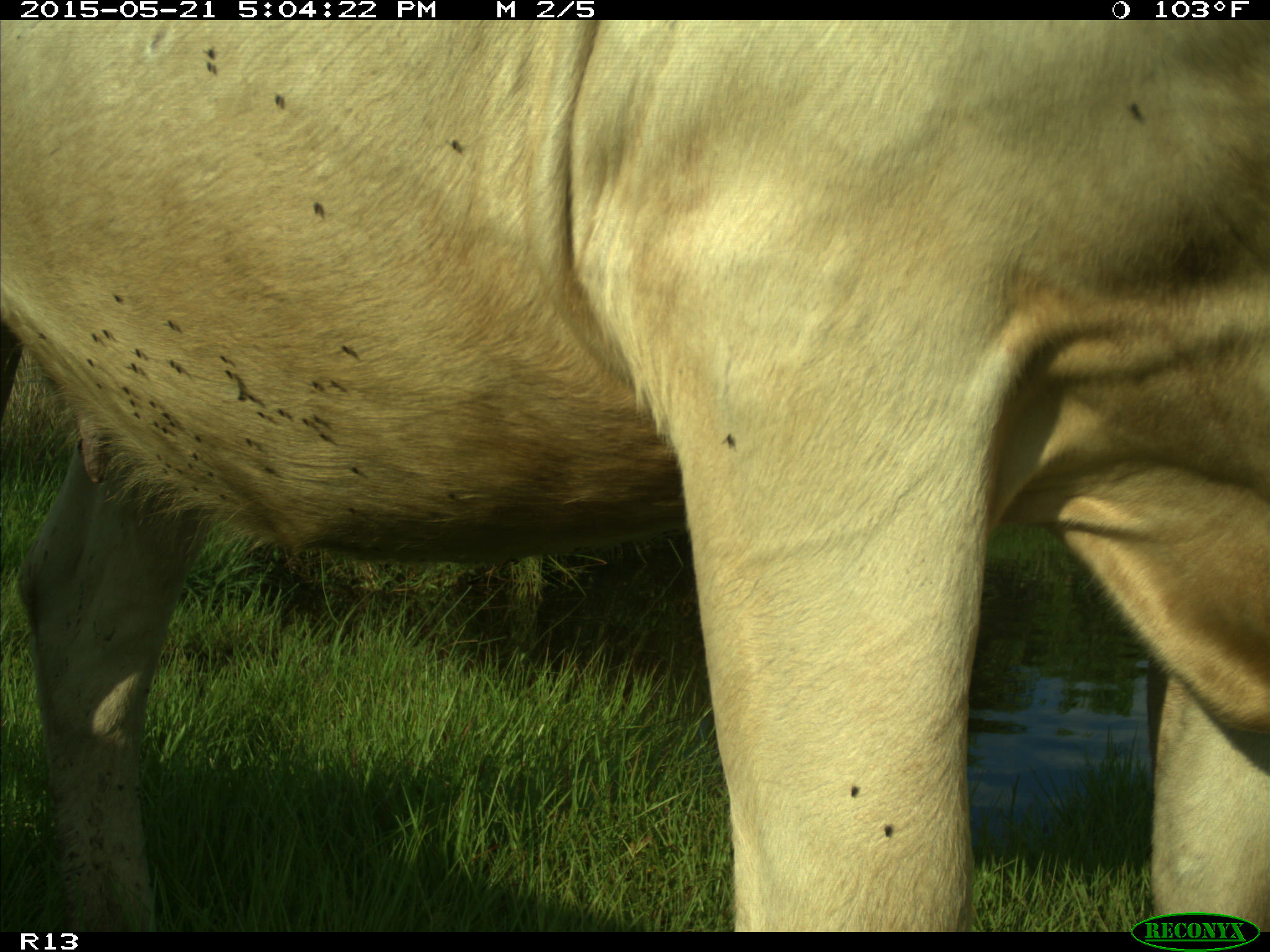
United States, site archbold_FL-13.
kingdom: Animalia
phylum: Chordata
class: Mammalia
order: Artiodactyla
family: Bovidae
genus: Bos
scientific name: Bos taurus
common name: domestic cow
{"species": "Bos taurus (domestic cow)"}